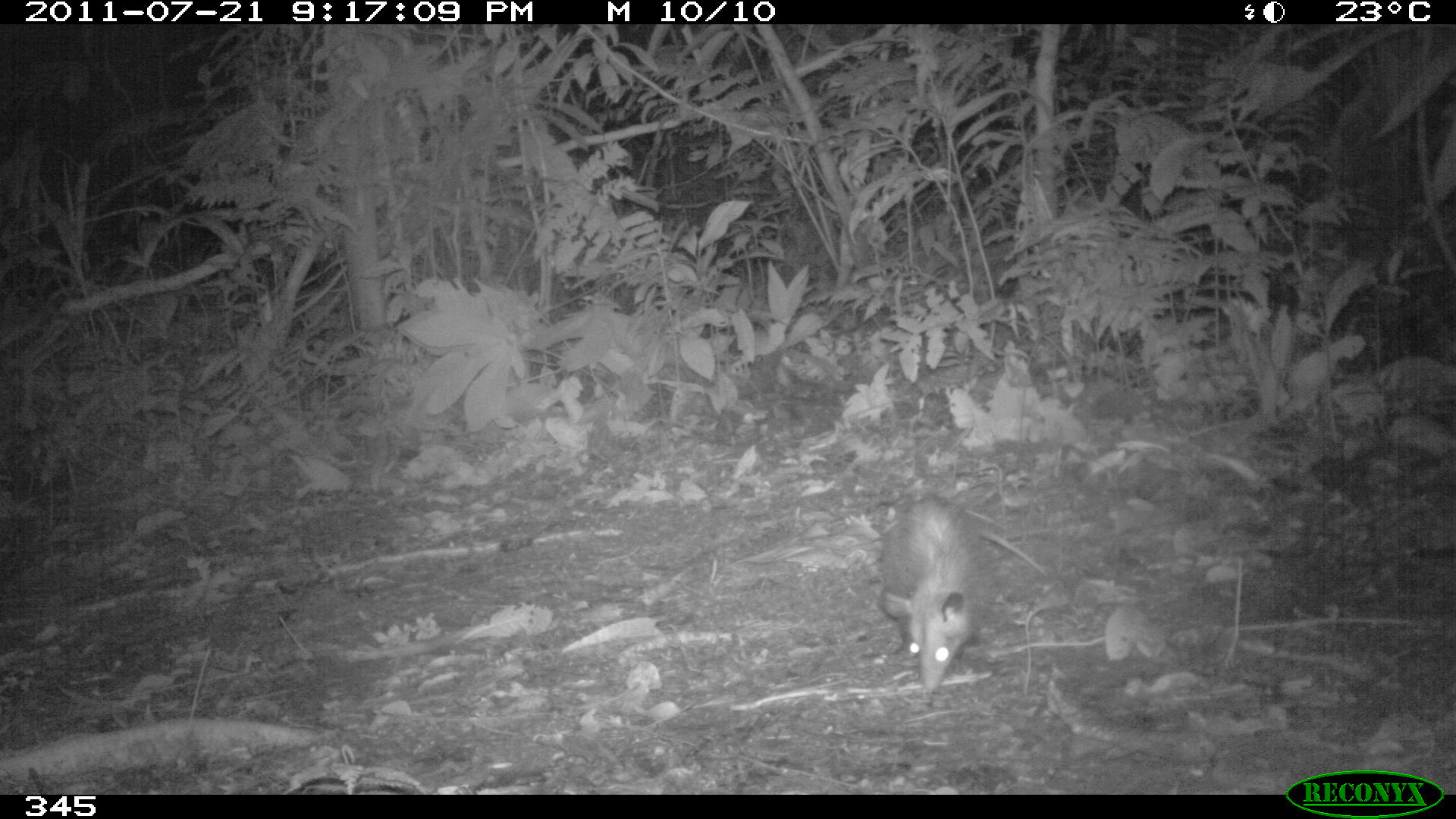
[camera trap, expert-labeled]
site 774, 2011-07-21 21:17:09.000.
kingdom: Animalia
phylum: Chordata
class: Mammalia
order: Didelphimorphia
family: Didelphidae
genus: Didelphis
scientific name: Didelphis marsupialis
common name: southern opossum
Didelphis marsupialis (southern opossum).